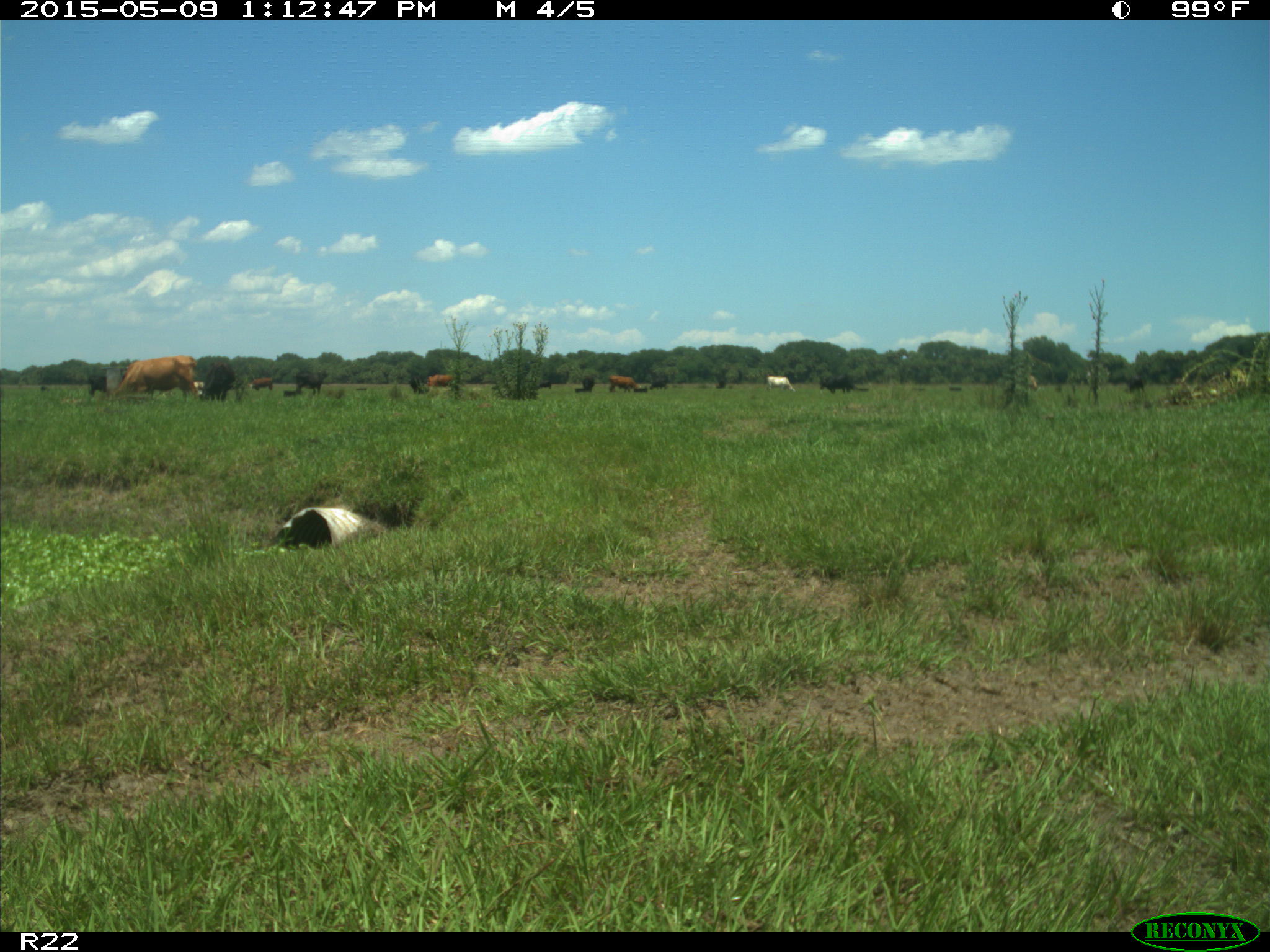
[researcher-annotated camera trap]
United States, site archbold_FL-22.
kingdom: Animalia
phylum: Chordata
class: Mammalia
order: Artiodactyla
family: Bovidae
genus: Bos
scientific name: Bos taurus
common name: domestic cow